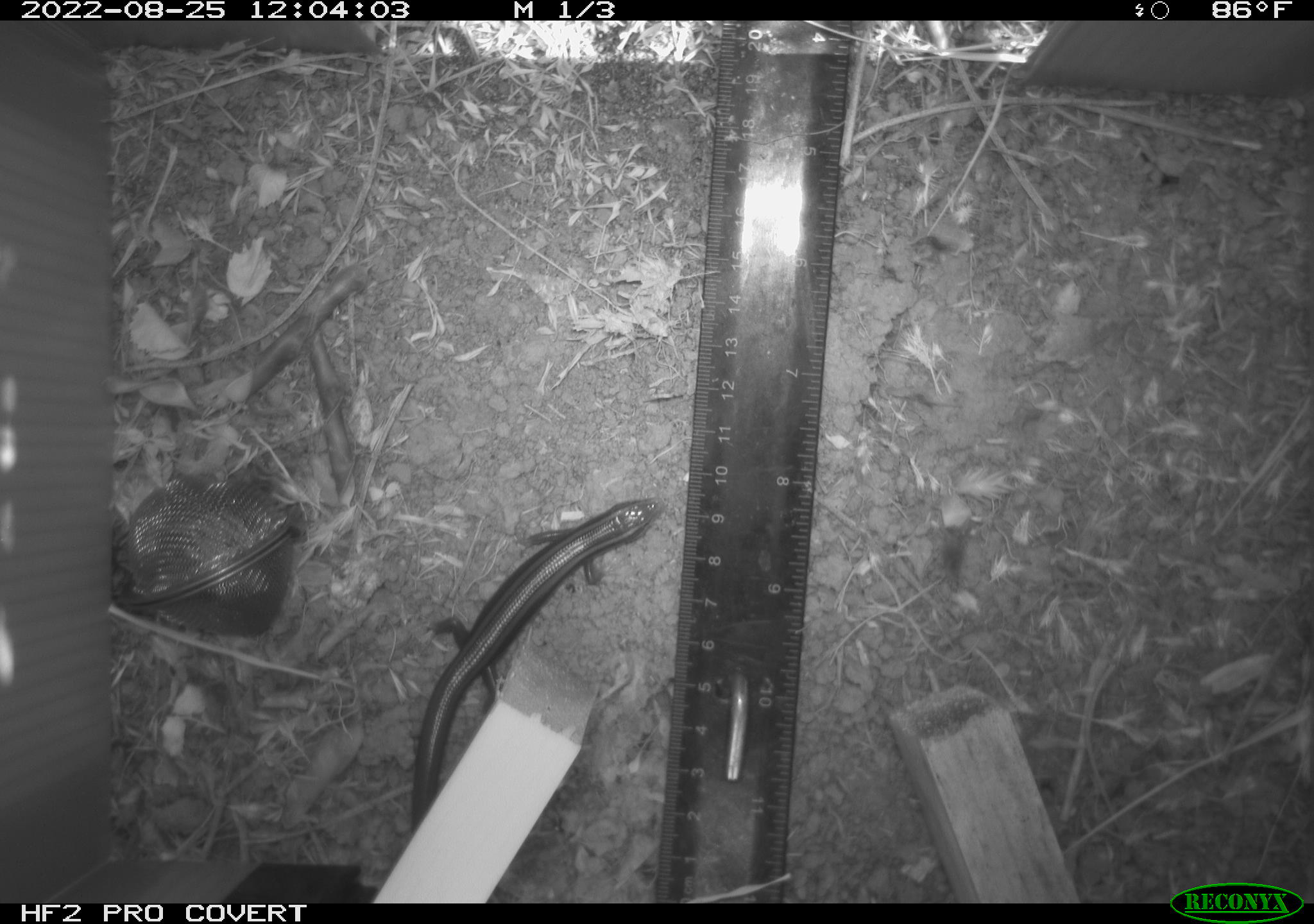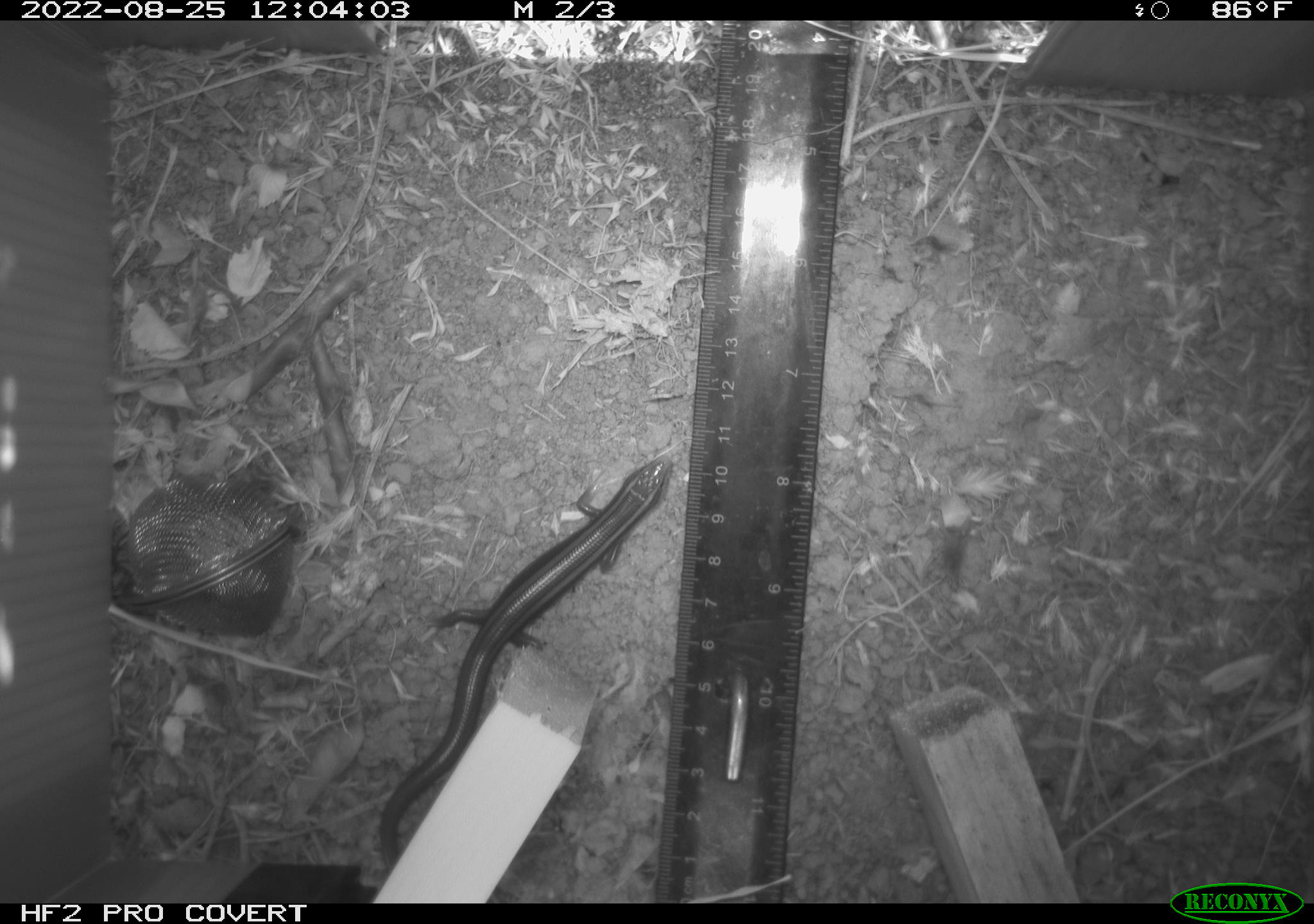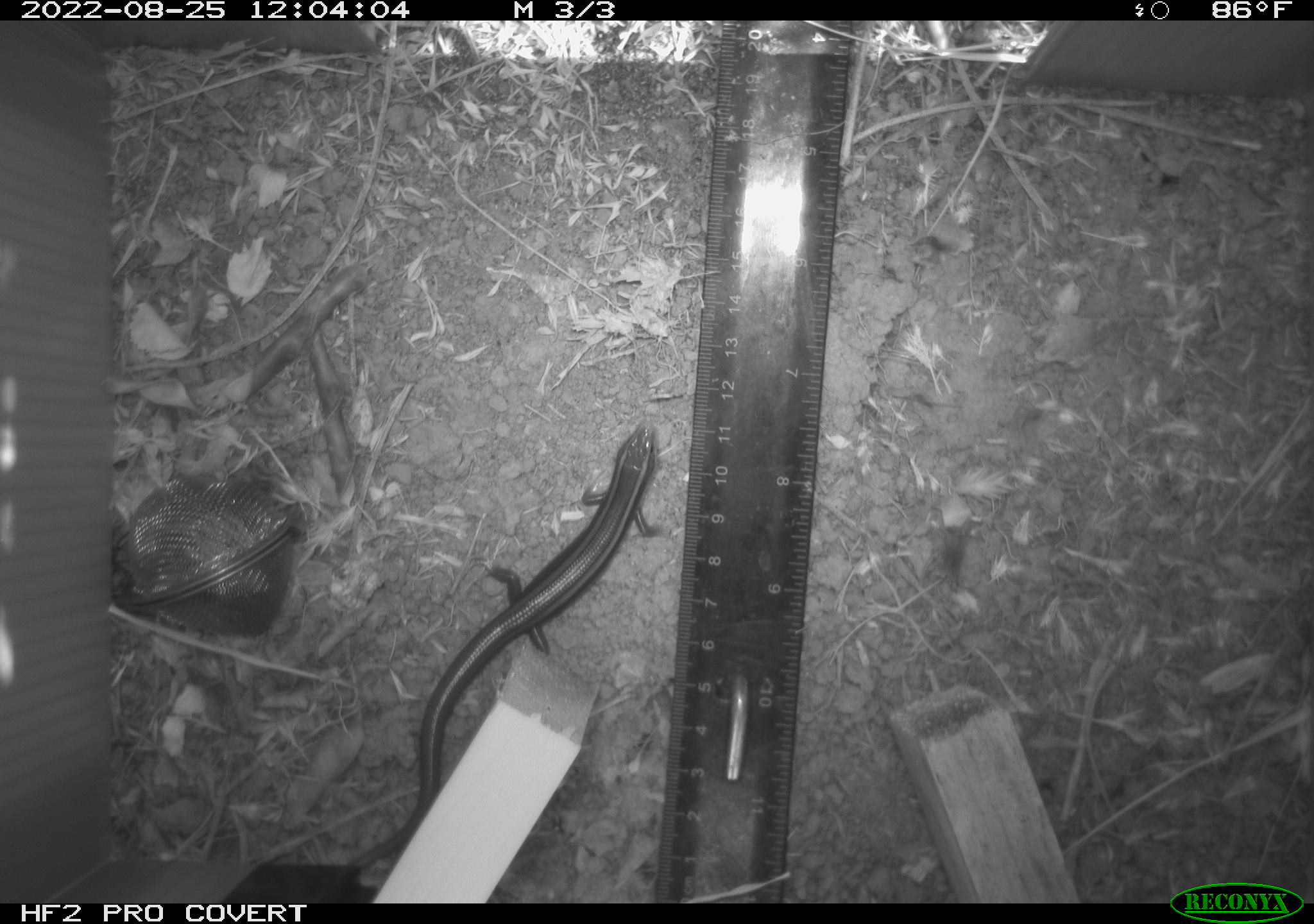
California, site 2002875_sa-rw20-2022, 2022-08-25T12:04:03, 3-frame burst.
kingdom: Animalia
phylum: Chordata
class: Reptilia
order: Squamata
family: Scincidae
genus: Plestiodon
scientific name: Plestiodon skiltonianus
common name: western skink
Western skink (Plestiodon skiltonianus).